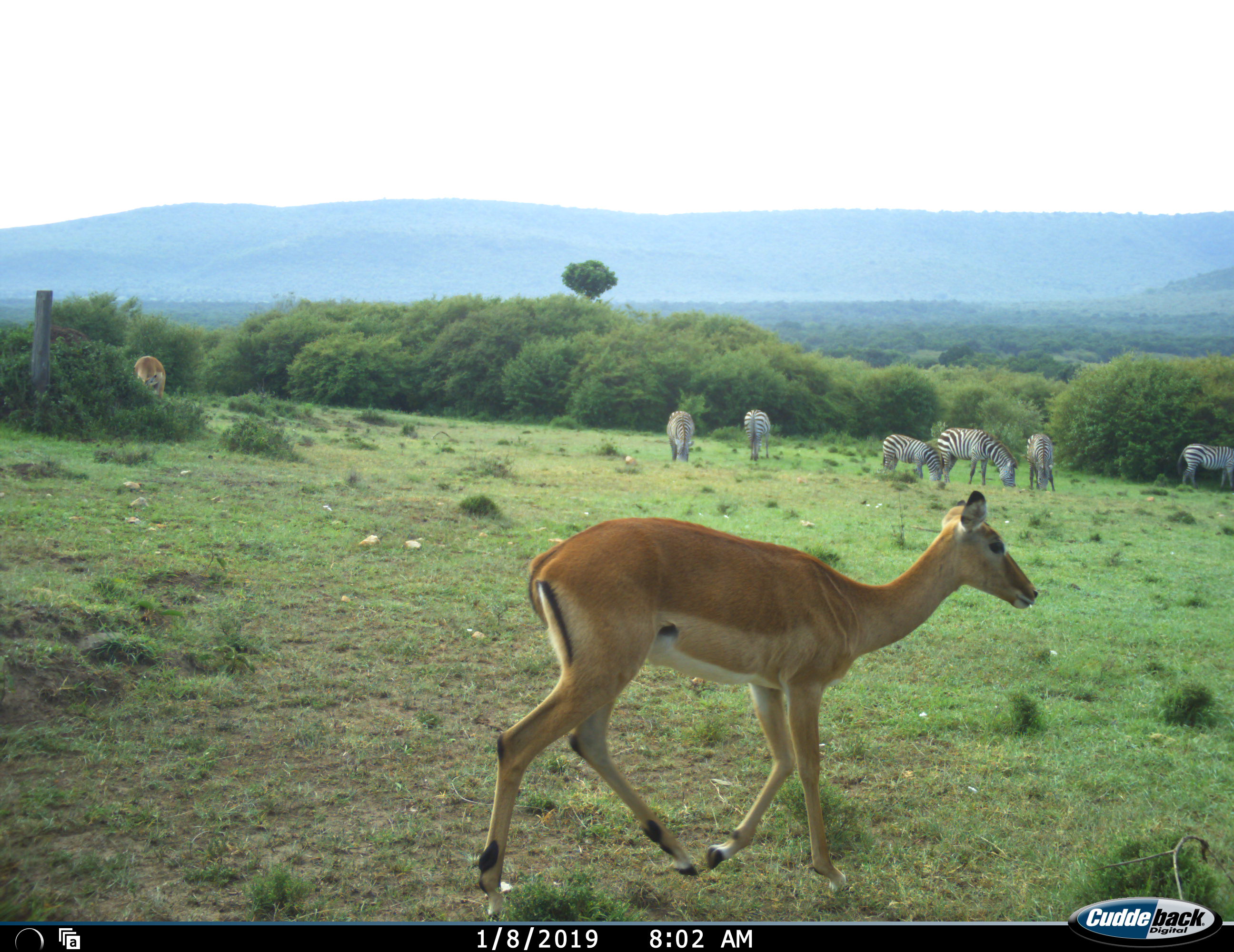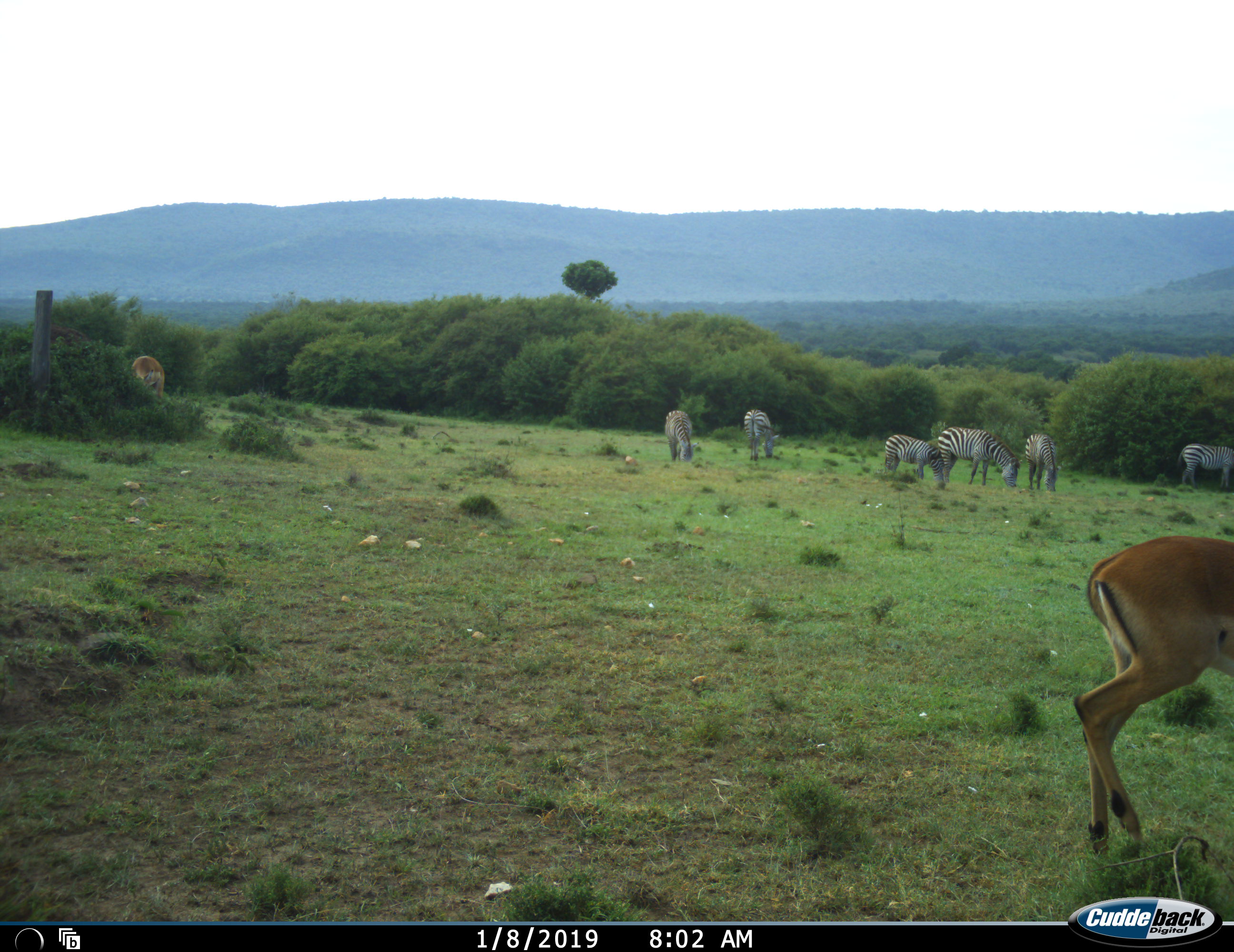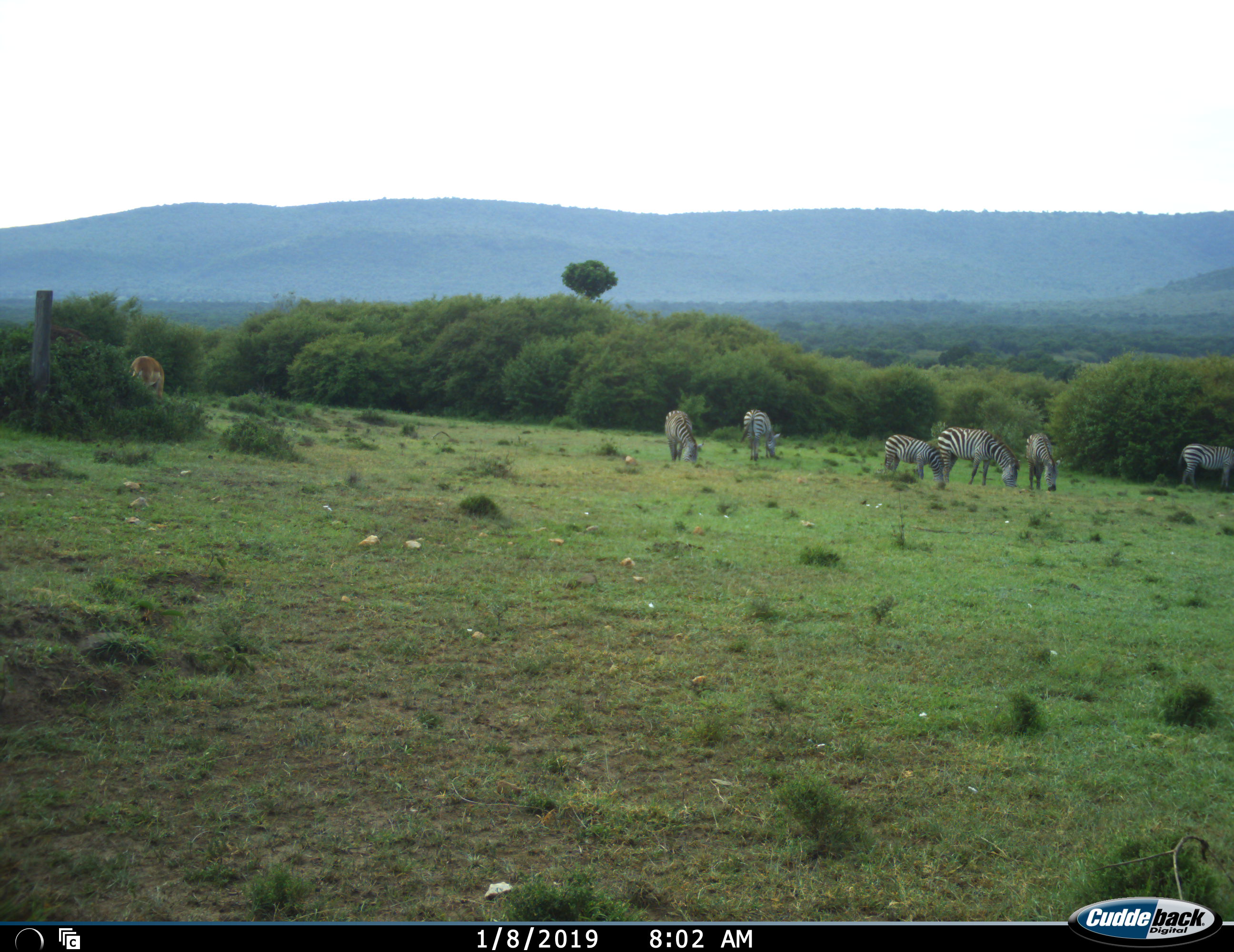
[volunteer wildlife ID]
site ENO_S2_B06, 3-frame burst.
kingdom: Animalia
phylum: Chordata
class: Mammalia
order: Artiodactyla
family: Bovidae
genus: Aepyceros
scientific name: Aepyceros melampus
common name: impala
Impala (Aepyceros melampus), count 2. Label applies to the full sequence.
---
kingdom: Animalia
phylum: Chordata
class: Mammalia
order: Perissodactyla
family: Equidae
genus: Equus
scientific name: Equus quagga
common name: plains zebra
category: zebraplains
Zebraplains (plains zebra) (Equus quagga), count 6. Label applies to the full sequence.